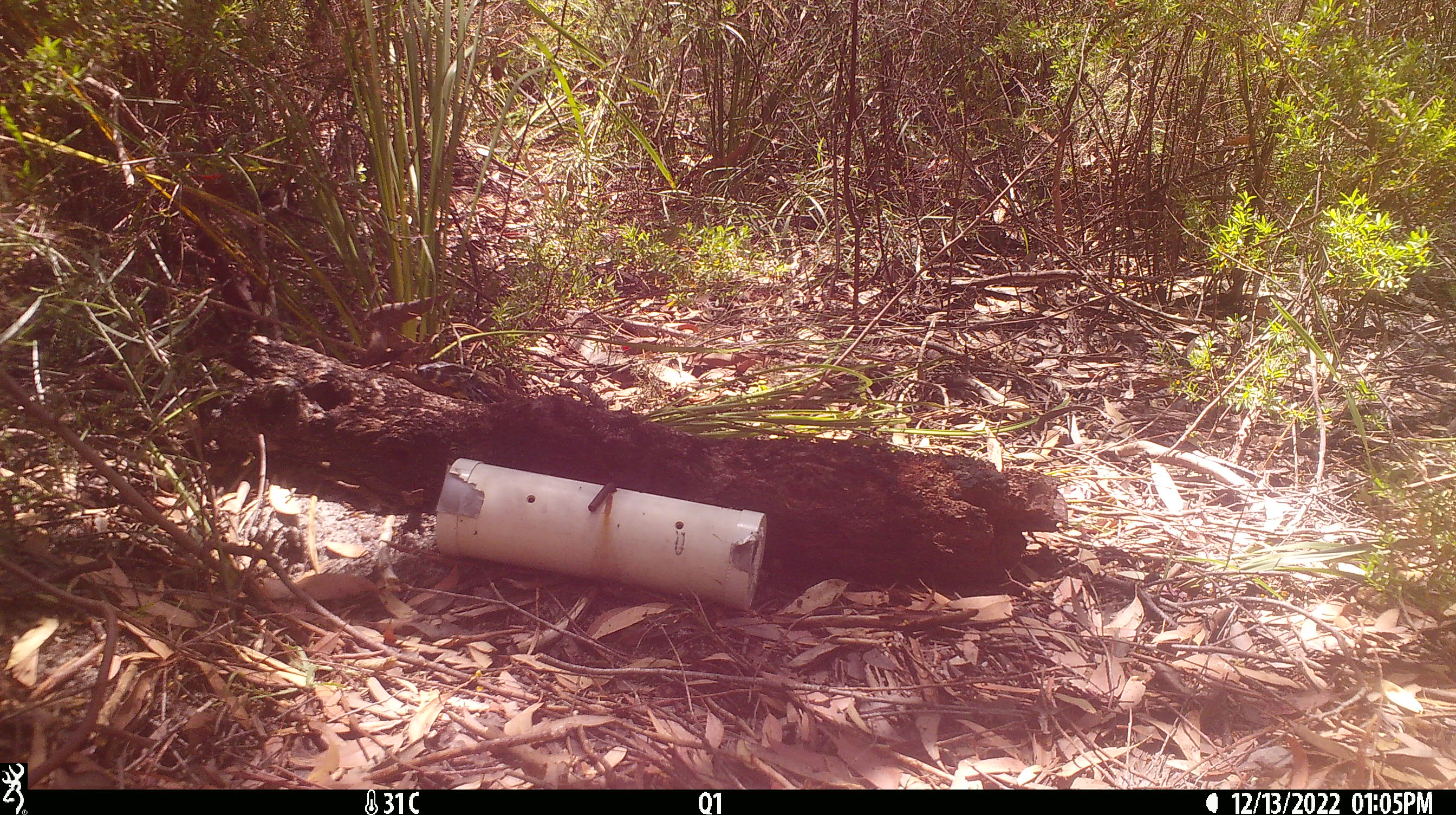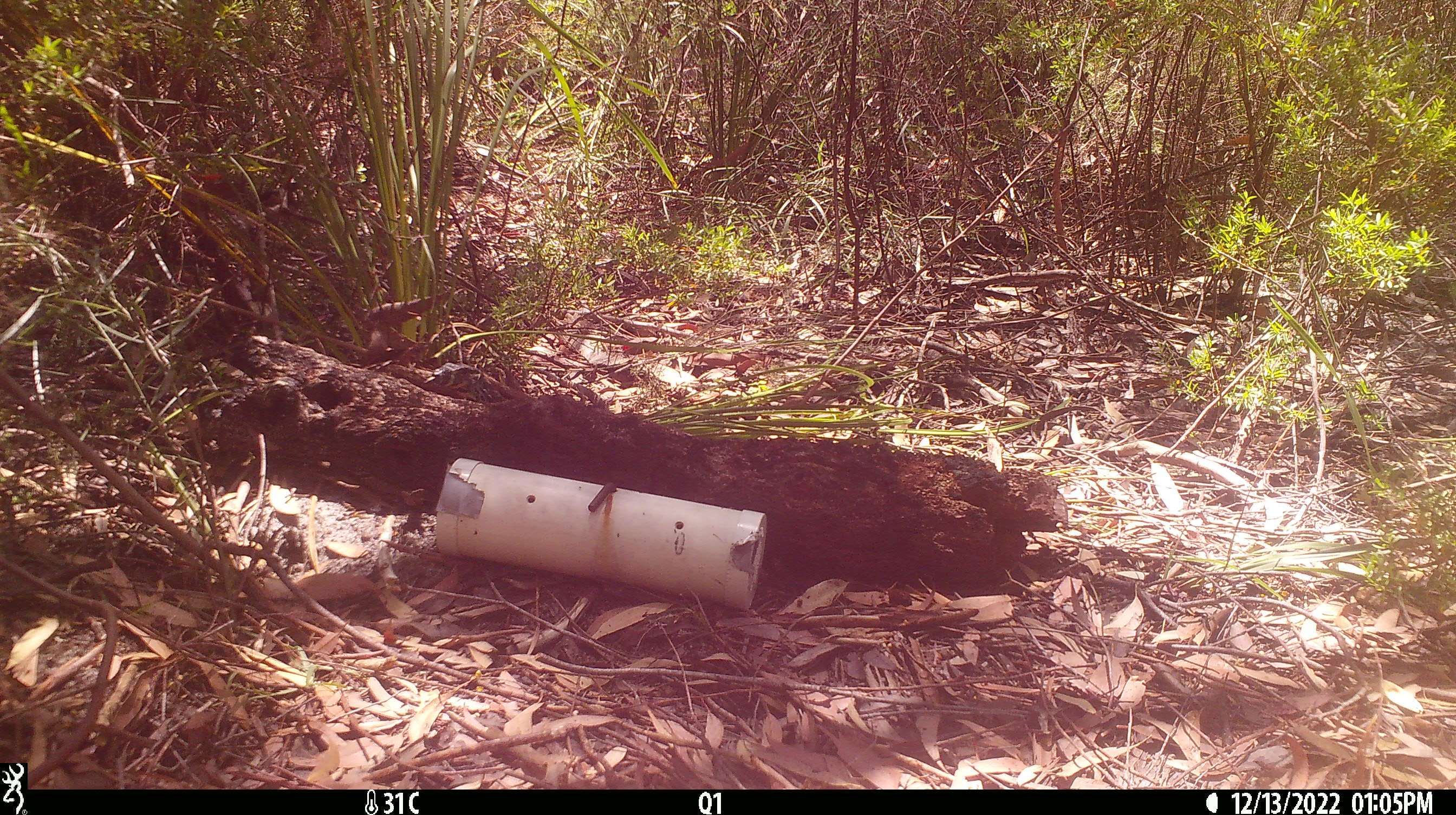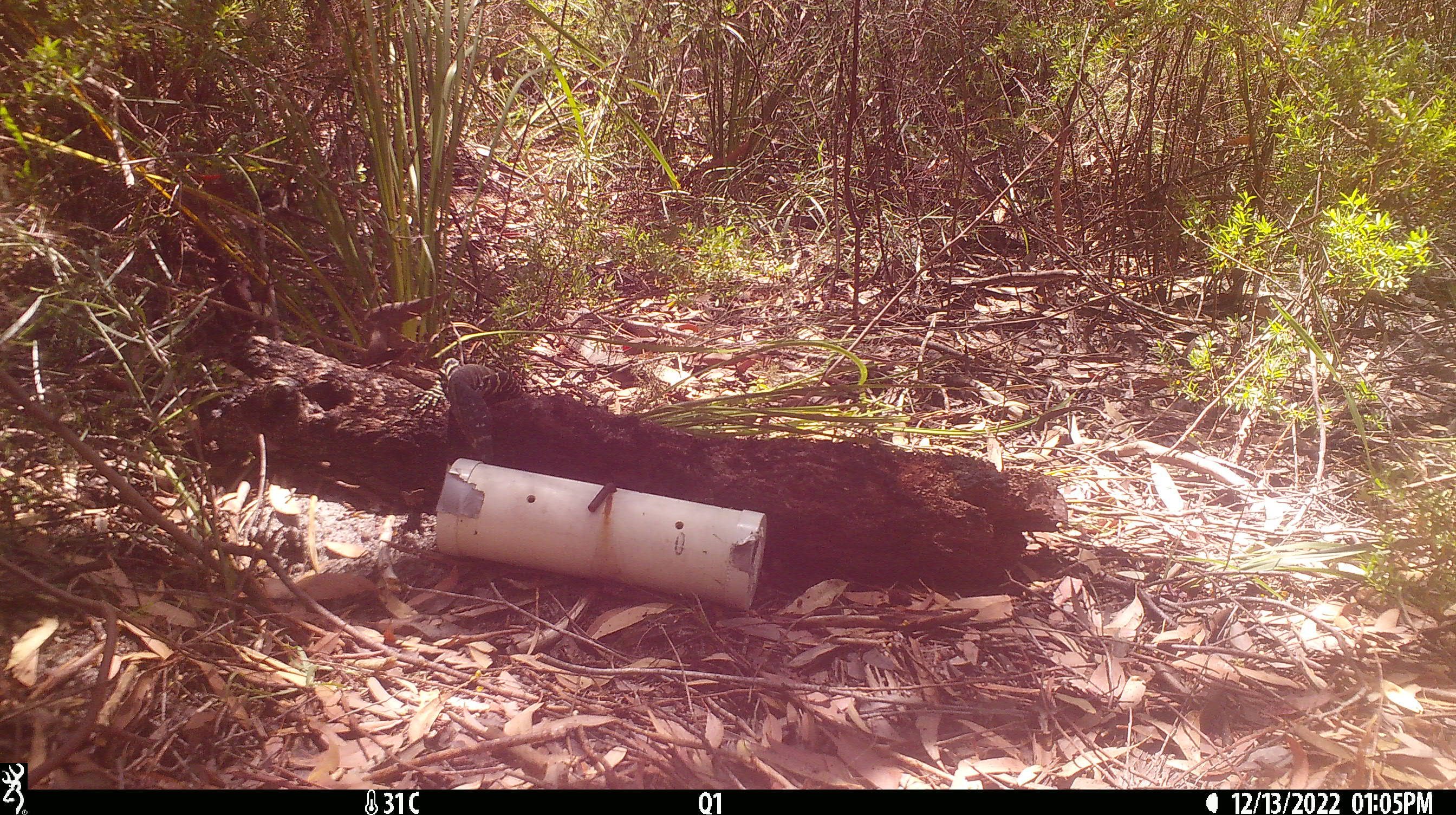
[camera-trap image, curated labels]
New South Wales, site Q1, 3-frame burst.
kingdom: Animalia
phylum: Chordata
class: Reptilia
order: Squamata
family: Varanidae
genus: Varanus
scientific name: Varanus varius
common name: lace monitor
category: goanna